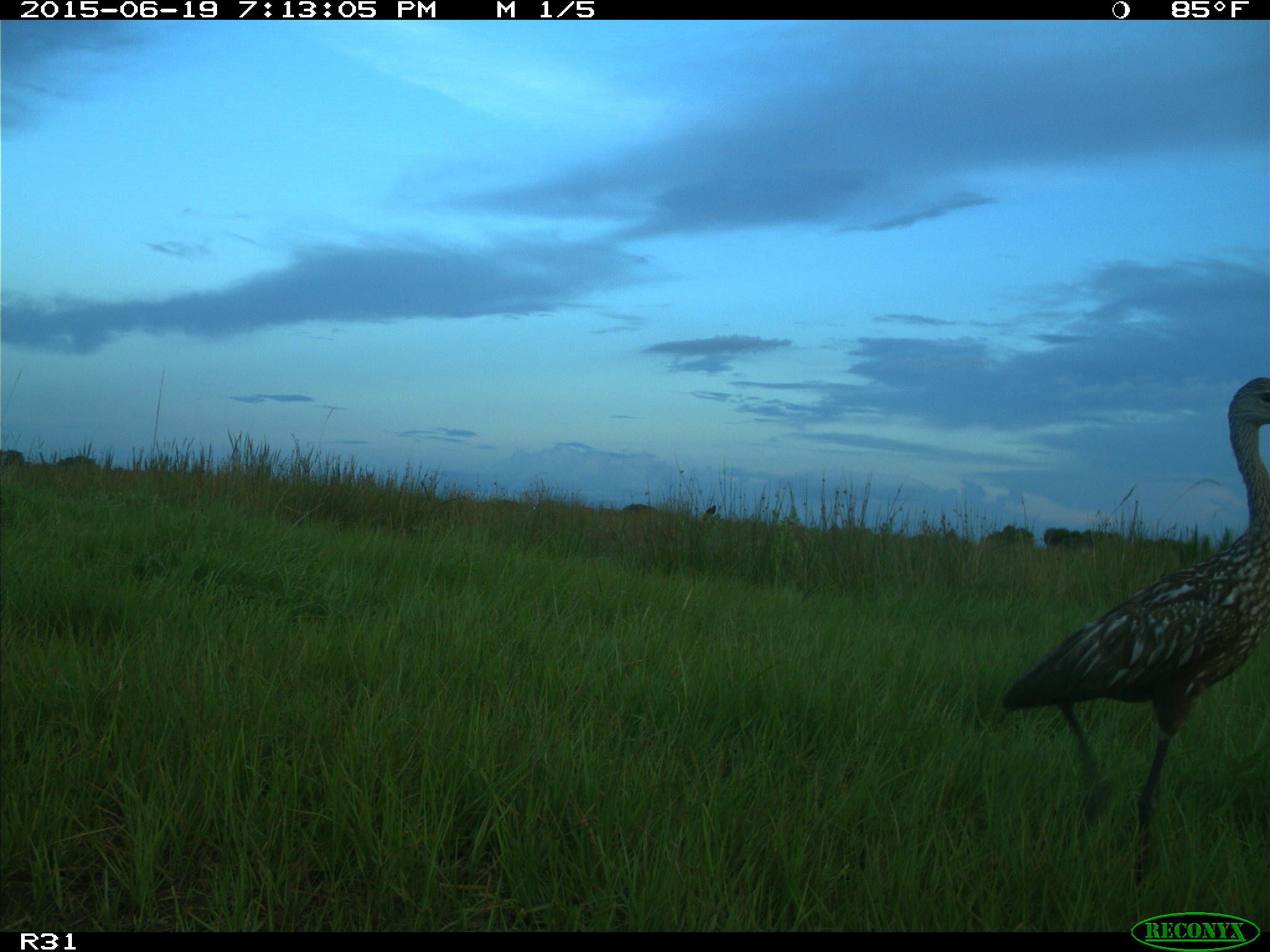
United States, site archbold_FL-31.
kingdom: Animalia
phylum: Chordata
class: Aves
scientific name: Aves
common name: birds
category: unidentified bird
Unidentified bird (birds) (Aves).